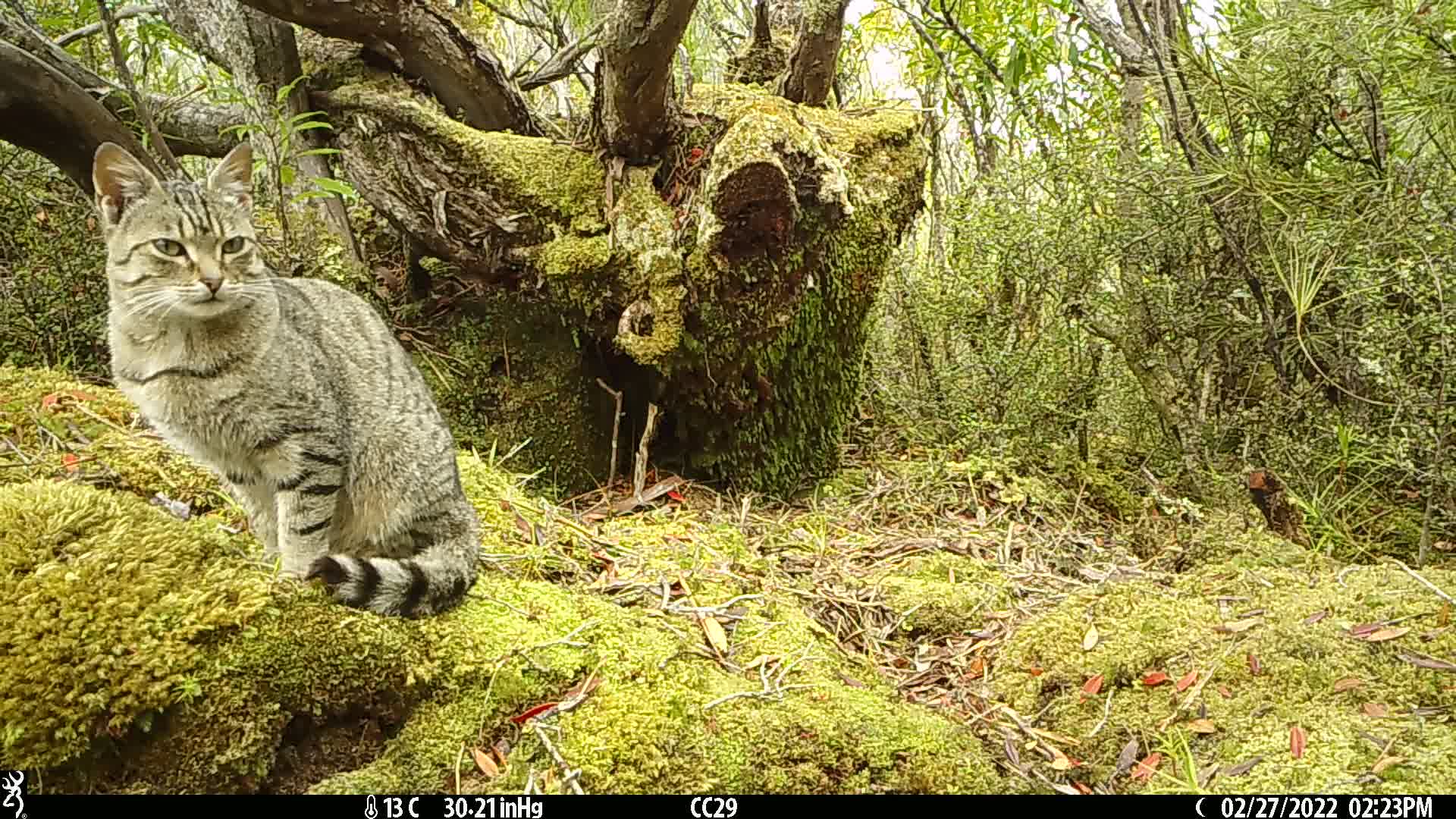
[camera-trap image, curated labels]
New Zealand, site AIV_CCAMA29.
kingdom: Animalia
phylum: Chordata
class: Mammalia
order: Carnivora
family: Felidae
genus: Felis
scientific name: Felis catus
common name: domestic cat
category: cat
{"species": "cat (domestic cat) (Felis catus)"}